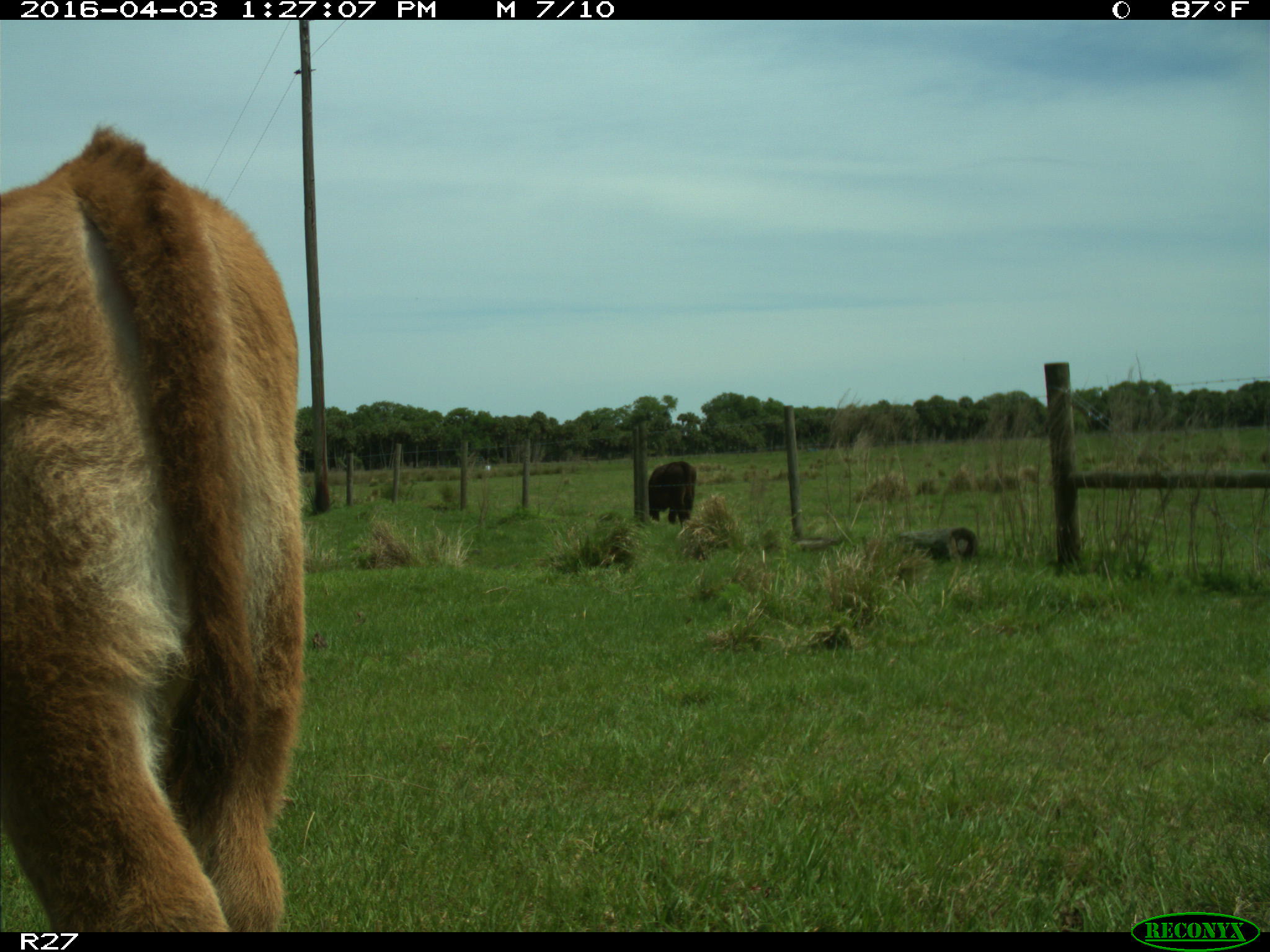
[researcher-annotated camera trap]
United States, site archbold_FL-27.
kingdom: Animalia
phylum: Chordata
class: Mammalia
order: Artiodactyla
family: Bovidae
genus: Bos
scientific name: Bos taurus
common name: domestic cow